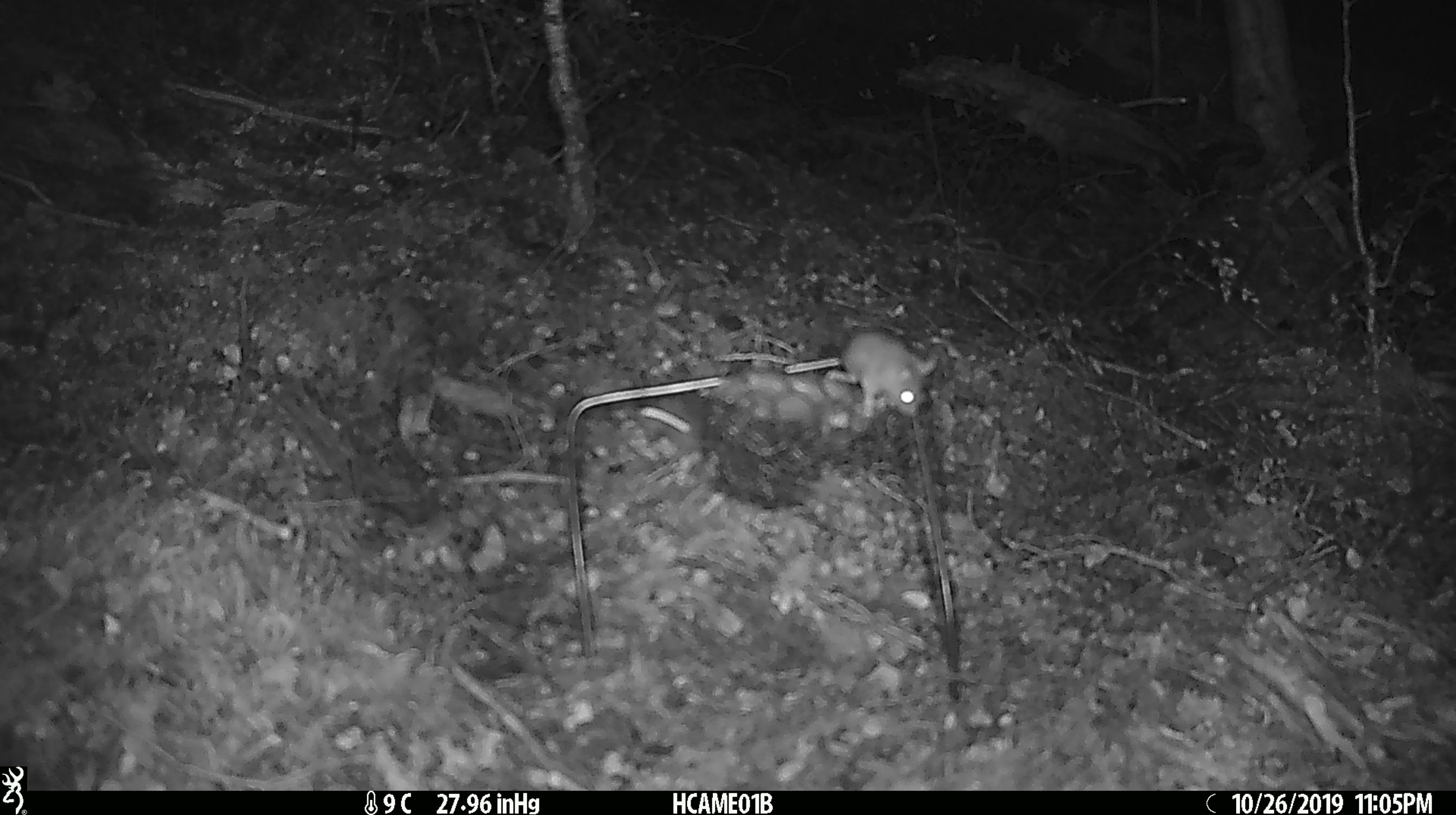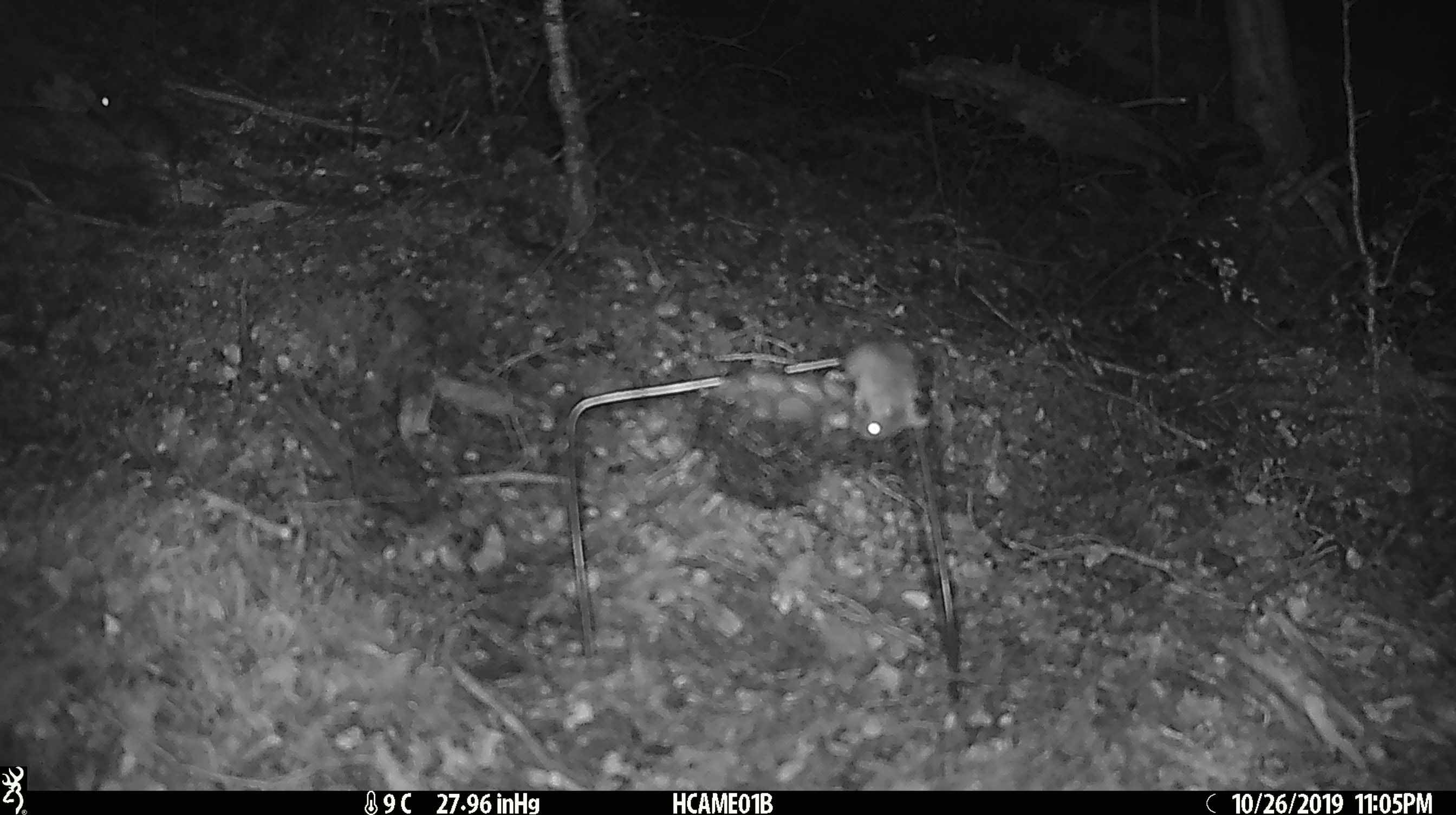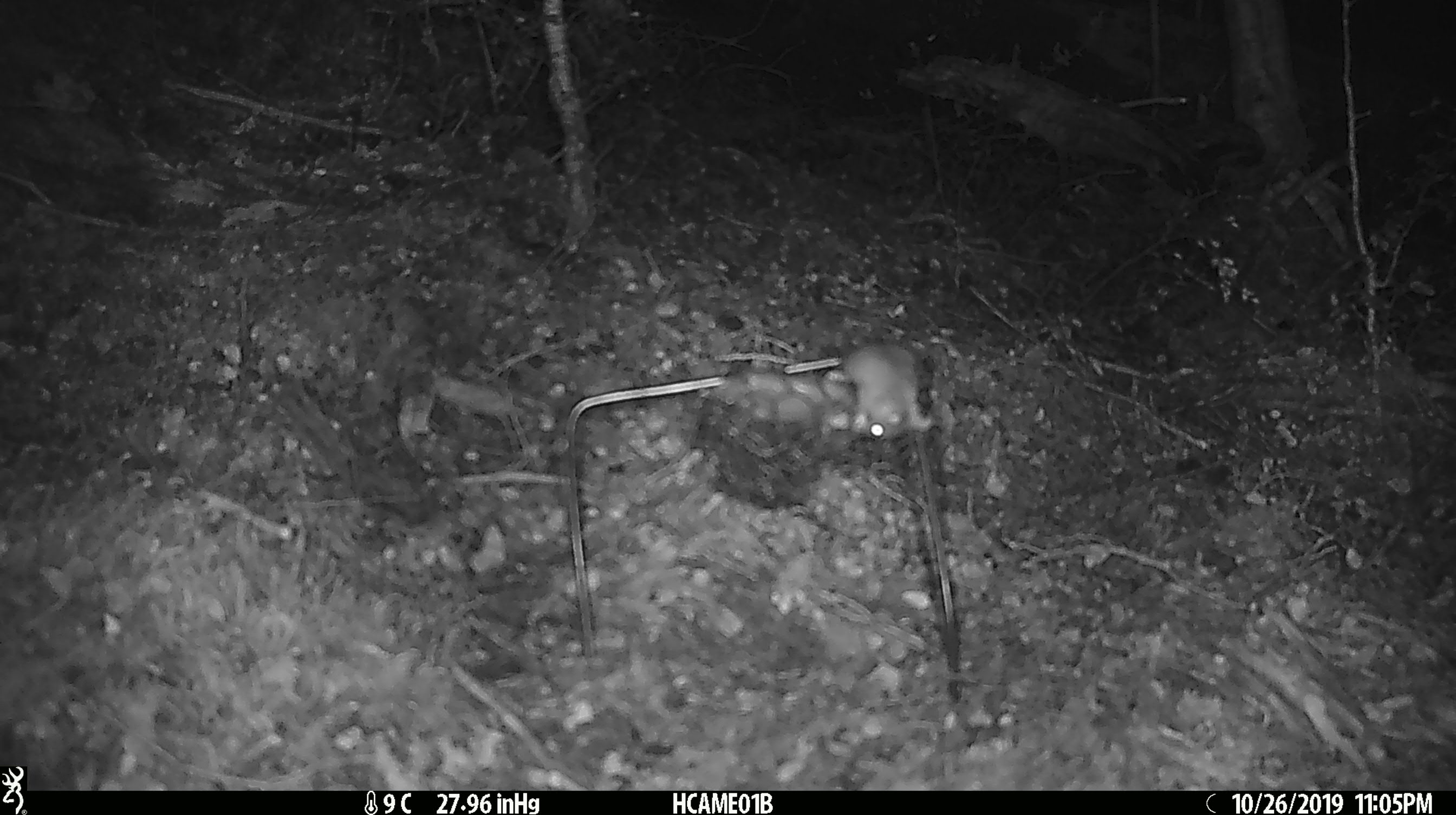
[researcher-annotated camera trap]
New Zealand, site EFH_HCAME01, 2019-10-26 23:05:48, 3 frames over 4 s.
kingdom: Animalia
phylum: Chordata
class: Mammalia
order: Rodentia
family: Muridae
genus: Mus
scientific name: Mus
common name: mouse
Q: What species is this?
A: Mouse (Mus).